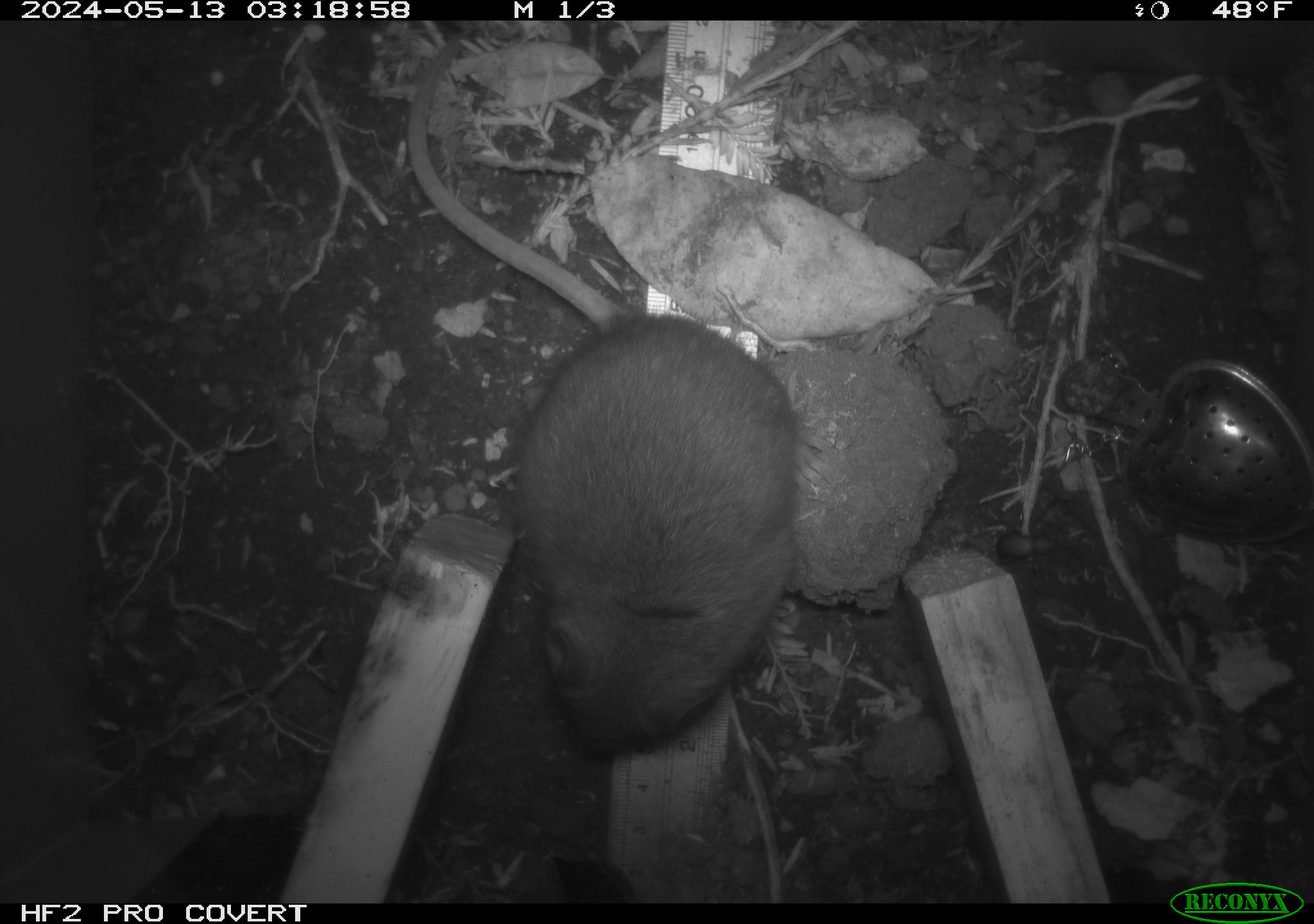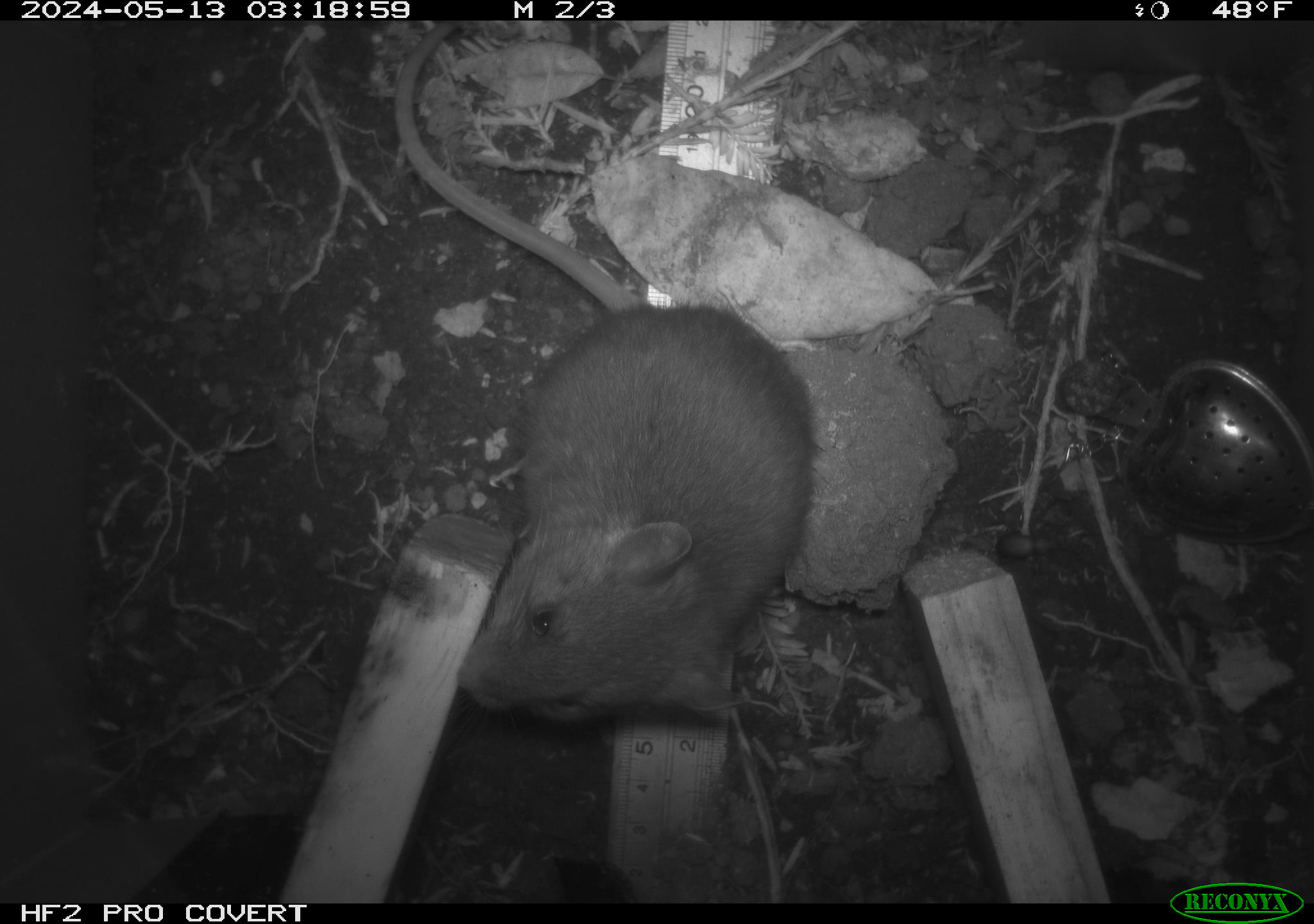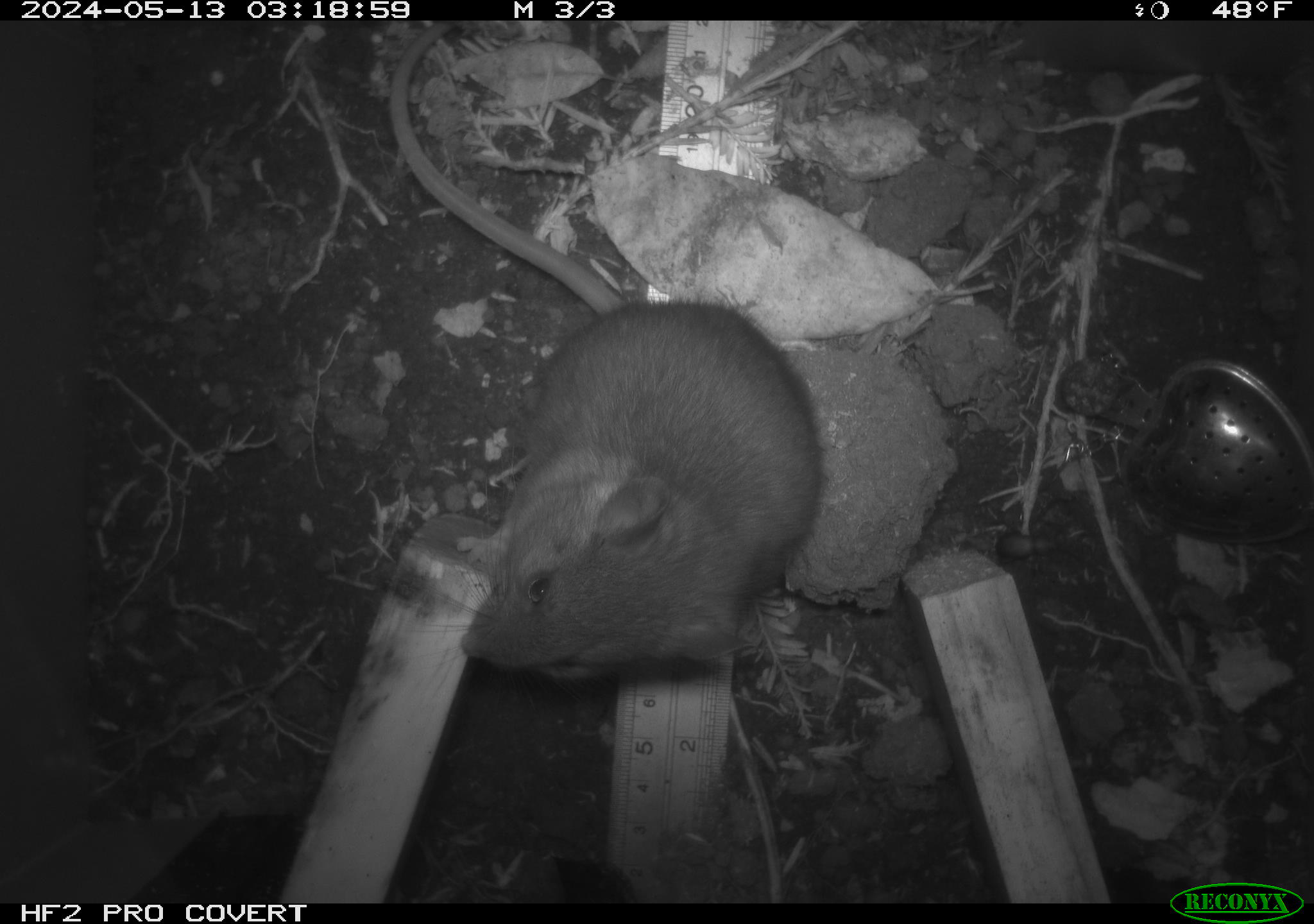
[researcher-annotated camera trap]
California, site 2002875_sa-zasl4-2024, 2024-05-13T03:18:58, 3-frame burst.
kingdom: Animalia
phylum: Chordata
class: Mammalia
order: Rodentia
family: Cricetidae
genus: Neotoma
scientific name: Neotoma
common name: pack rat or woodrat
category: neotoma species